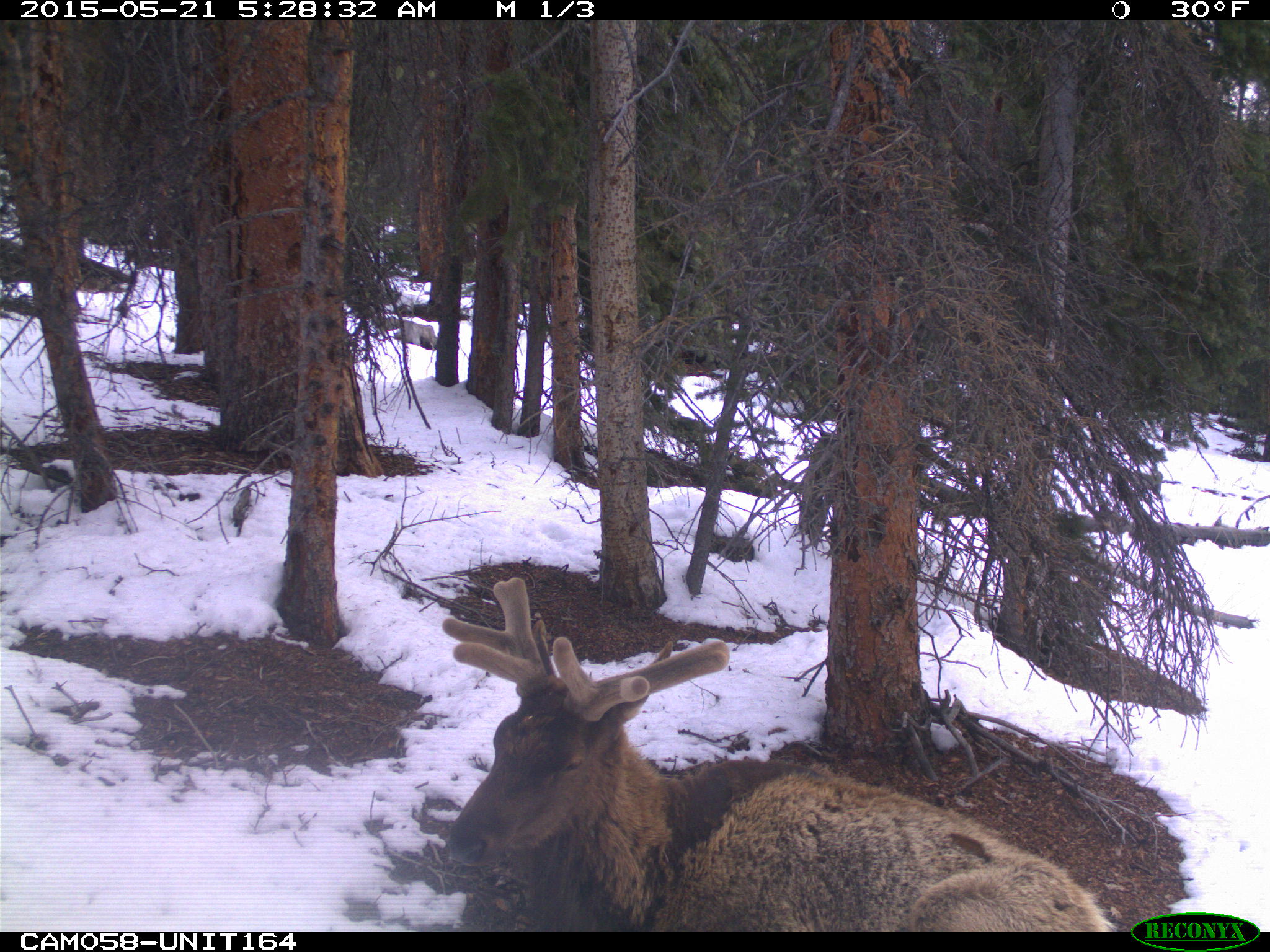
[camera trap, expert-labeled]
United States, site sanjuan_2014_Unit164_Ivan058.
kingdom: Animalia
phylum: Chordata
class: Mammalia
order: Artiodactyla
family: Cervidae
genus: Cervus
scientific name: Cervus elaphus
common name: red deer